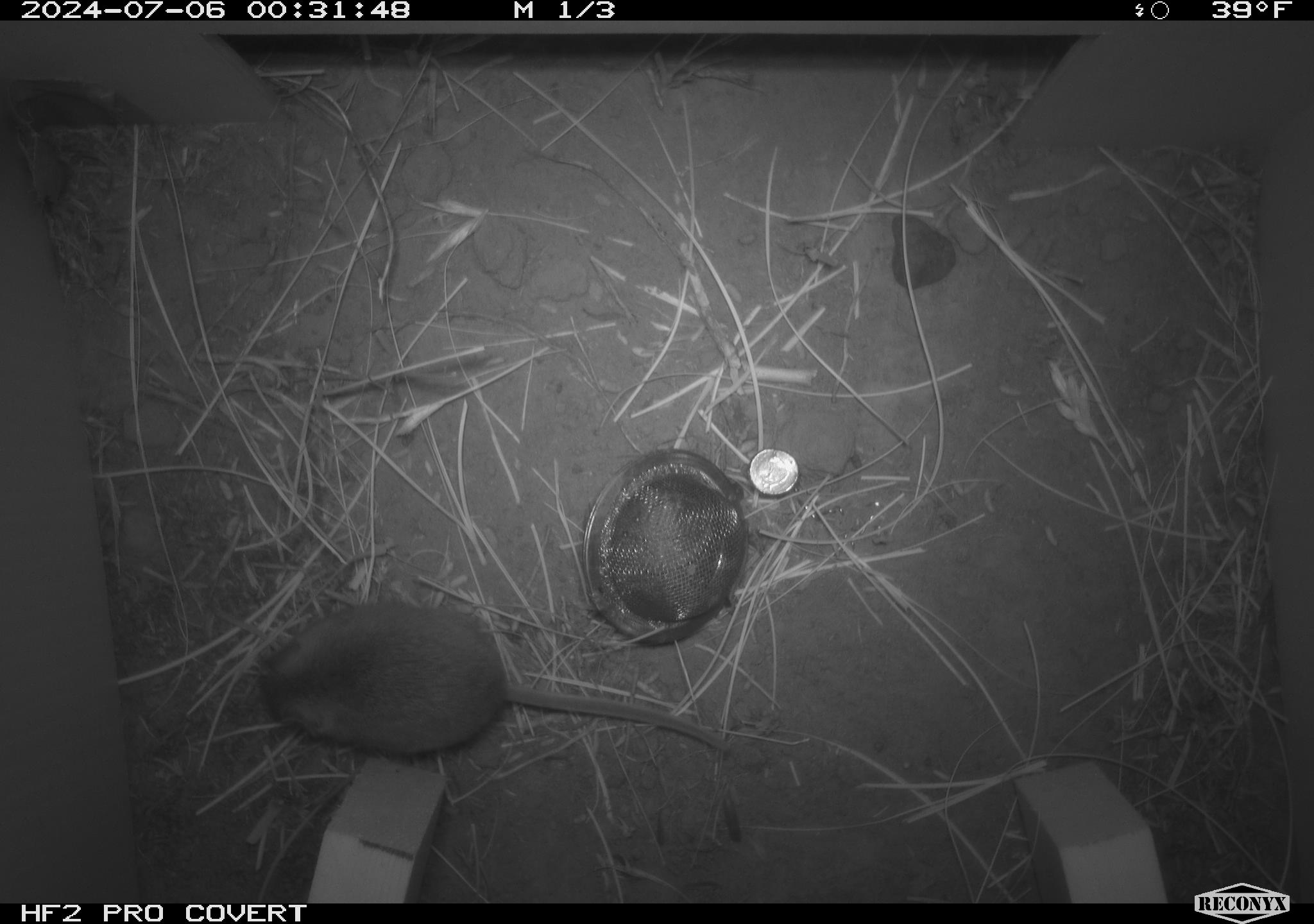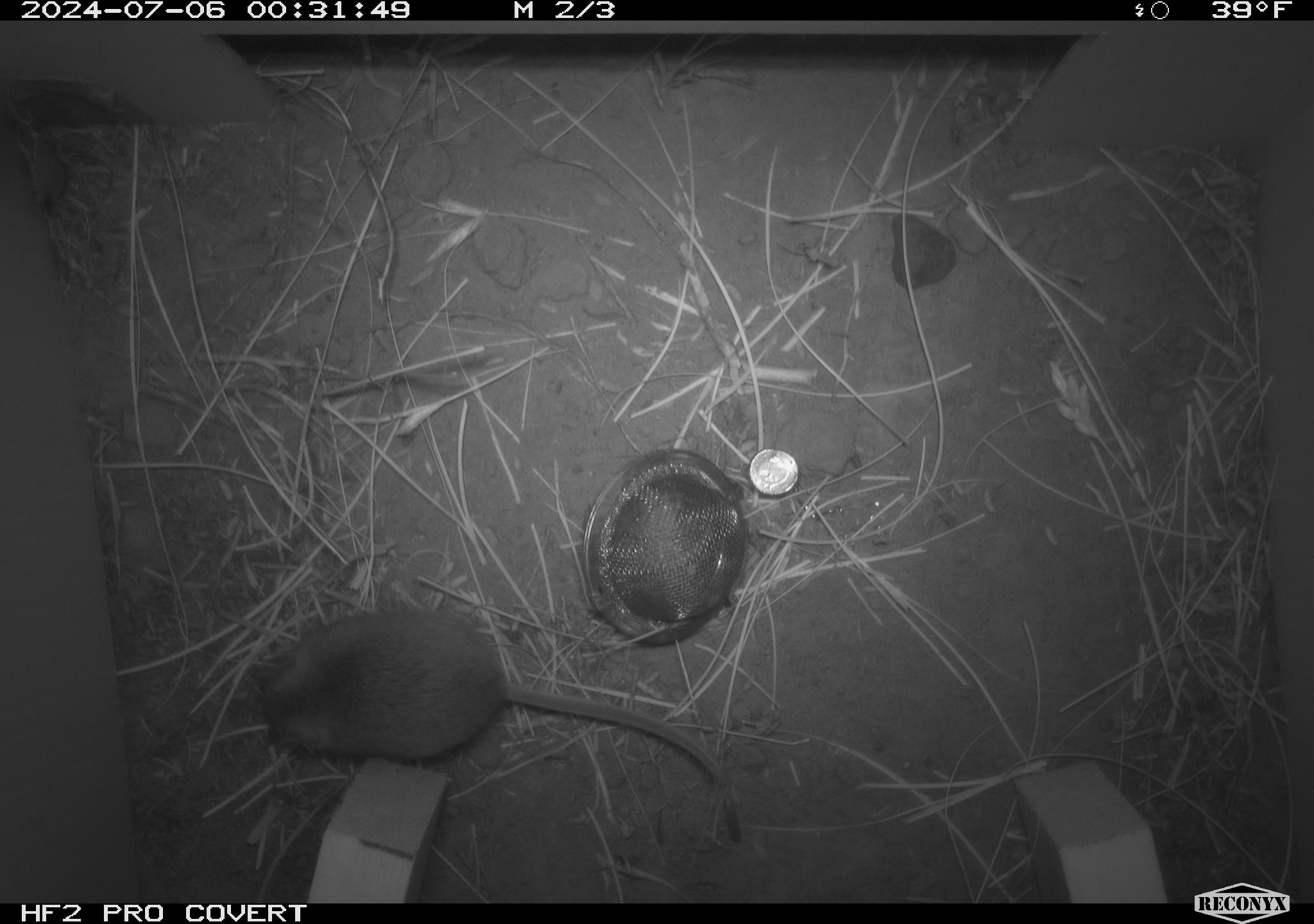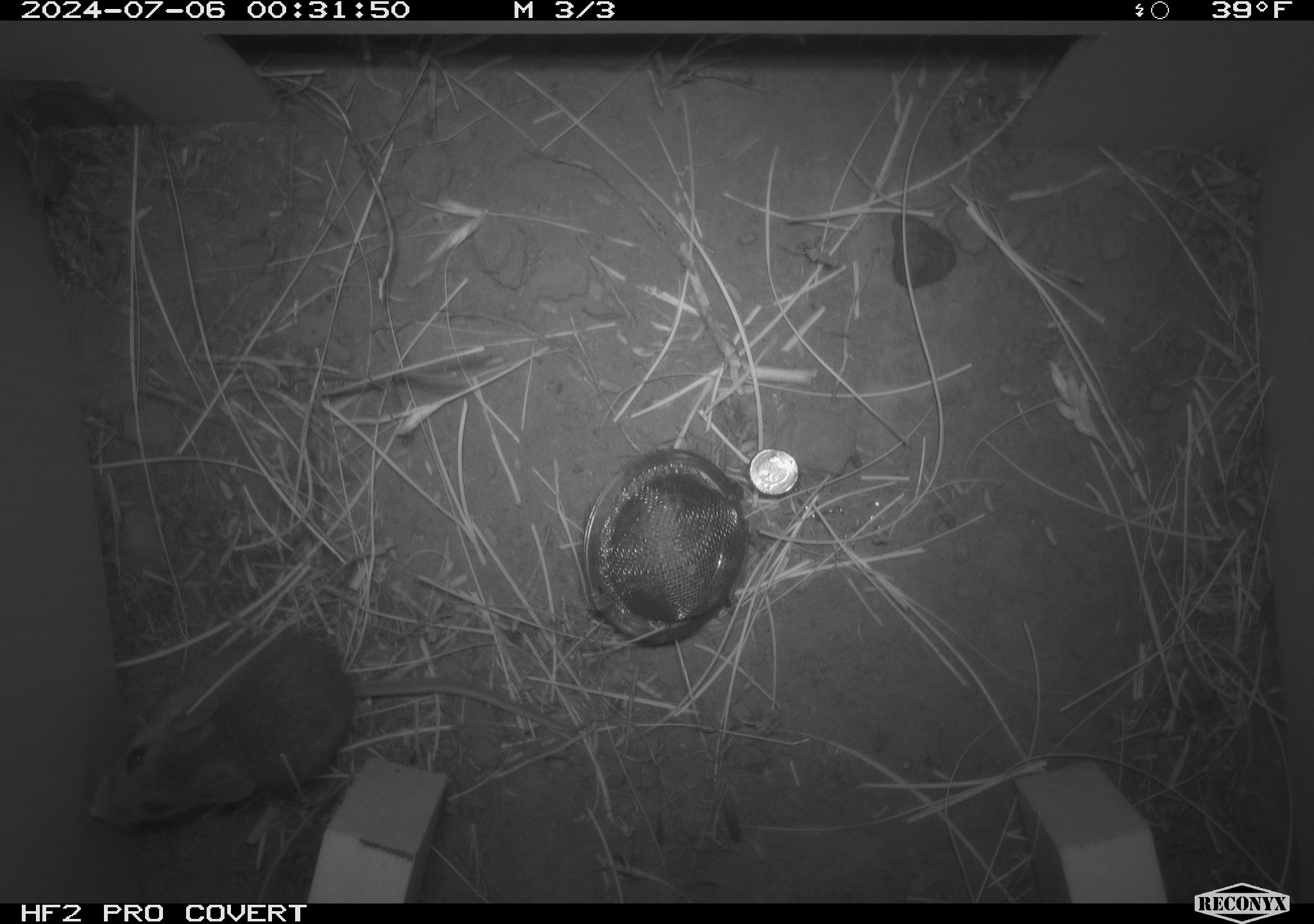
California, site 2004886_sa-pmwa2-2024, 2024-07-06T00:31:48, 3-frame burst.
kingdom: Animalia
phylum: Chordata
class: Mammalia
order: Rodentia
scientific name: Rodentia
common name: mouse species